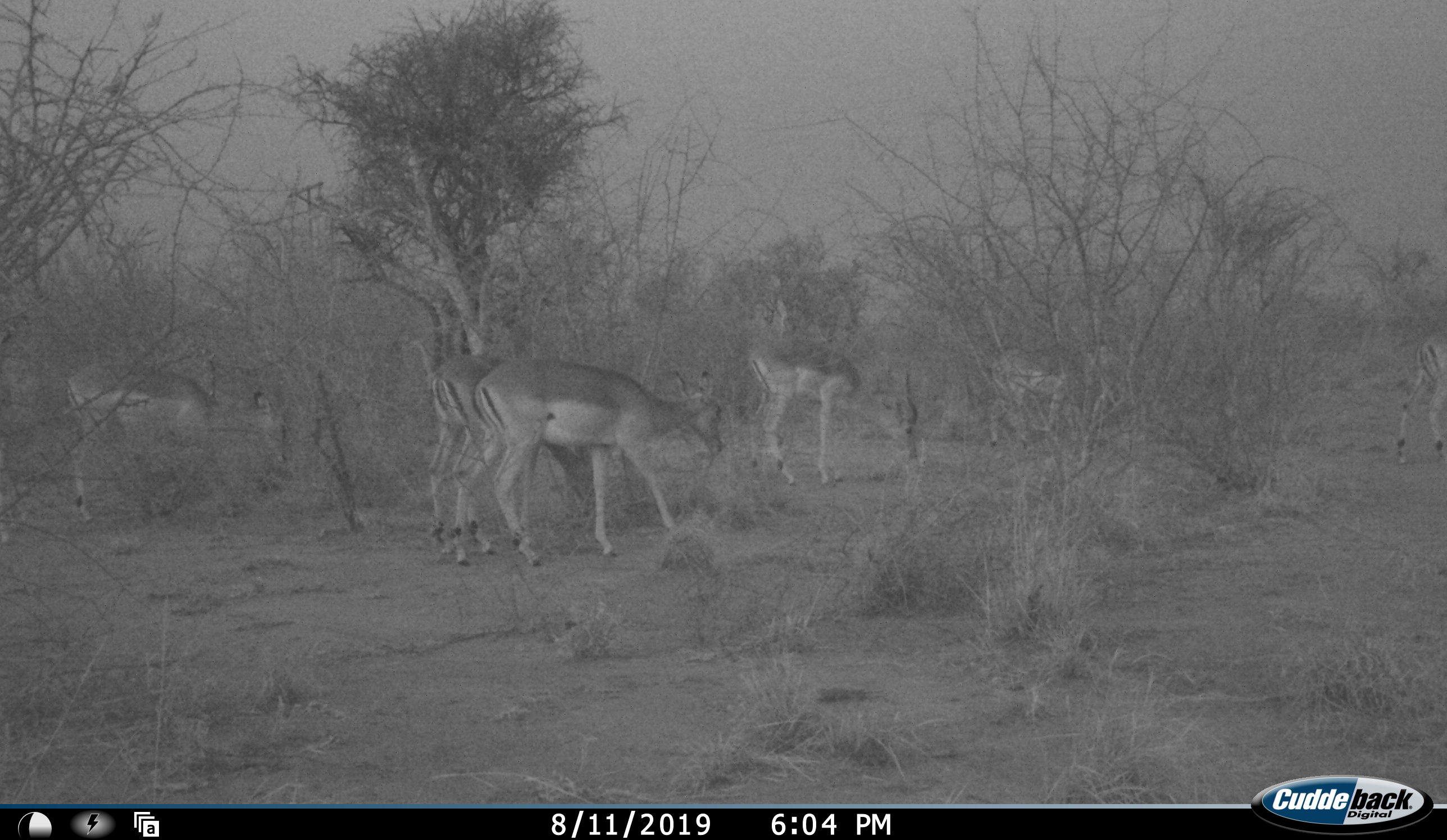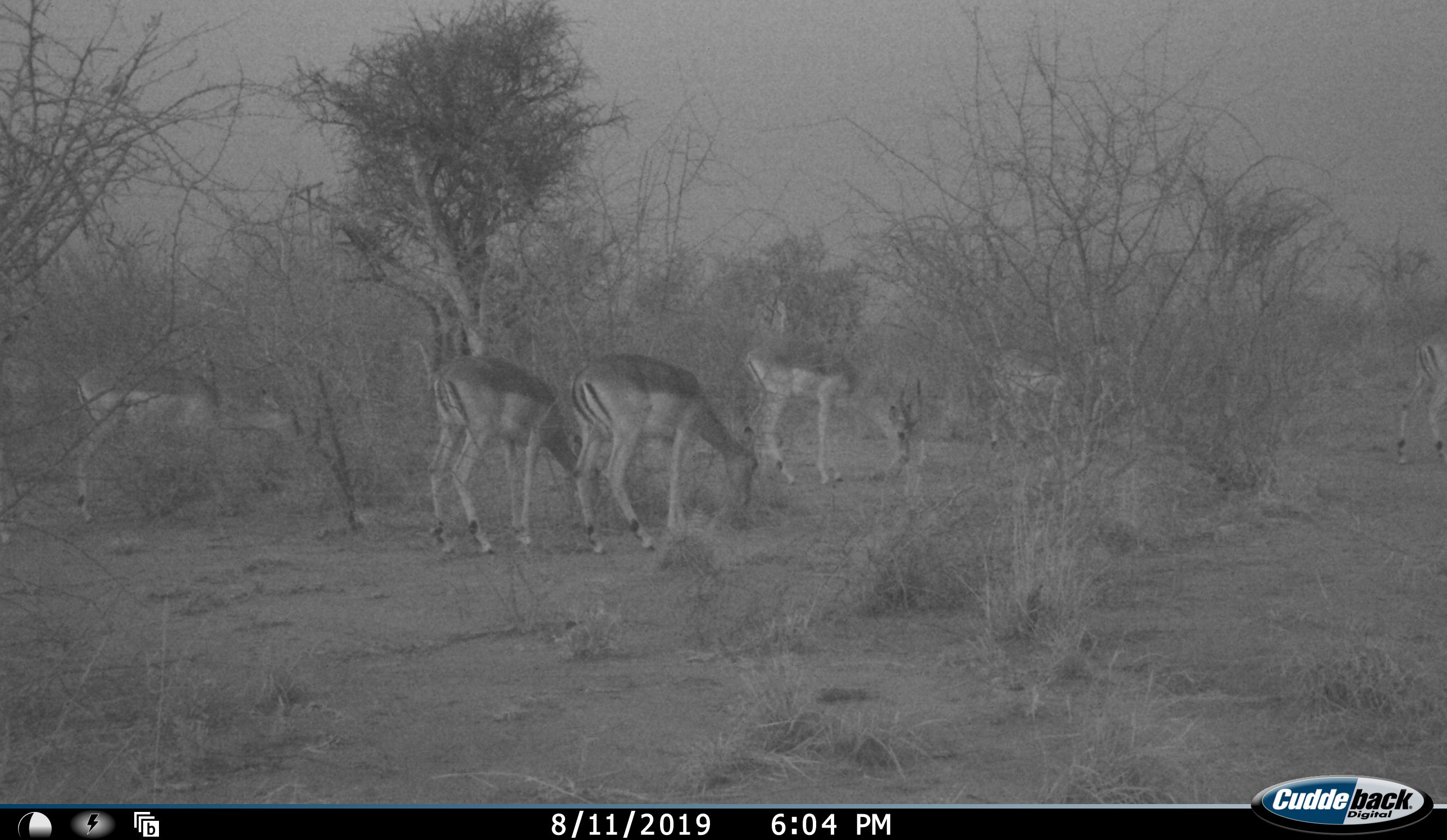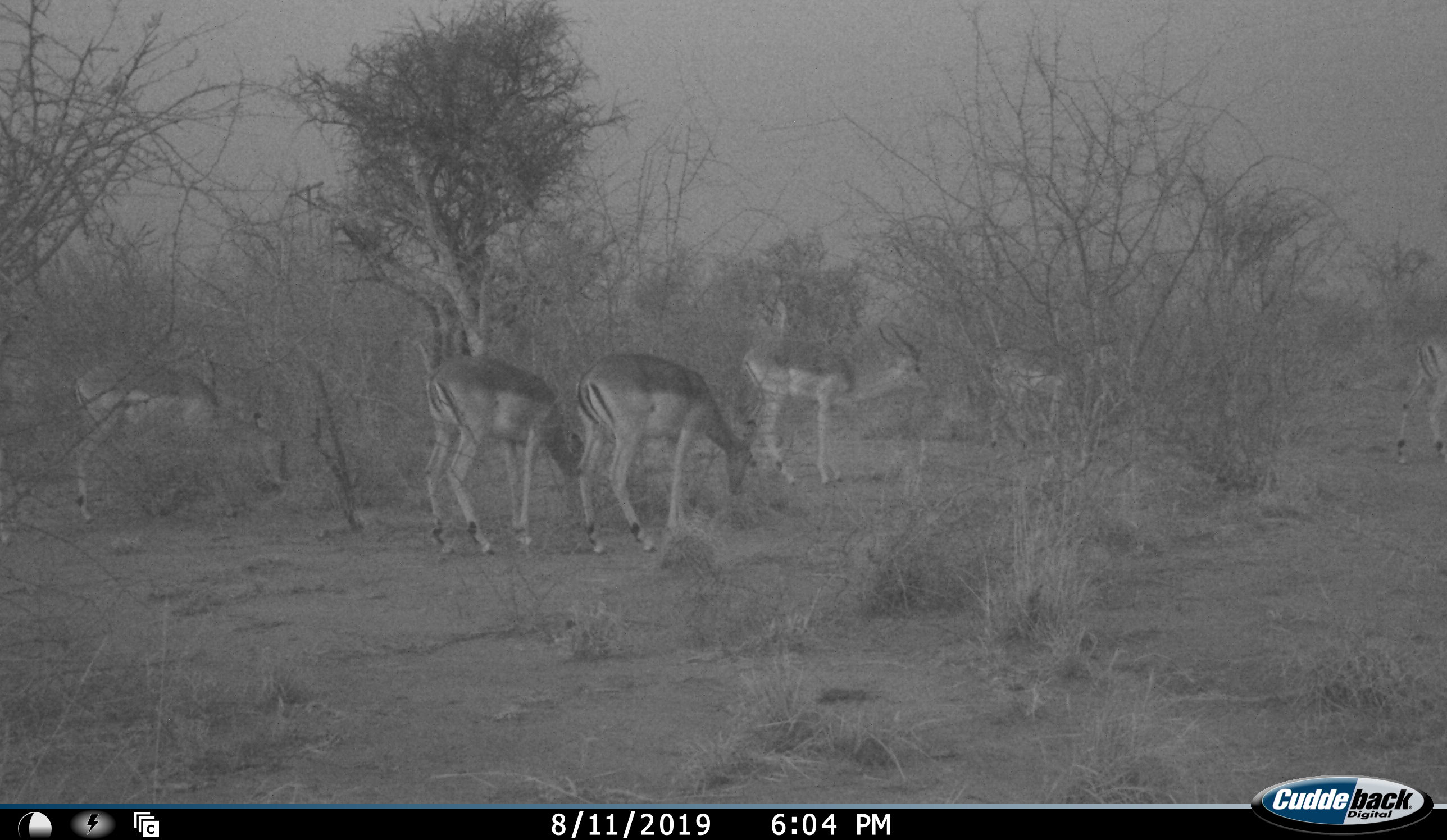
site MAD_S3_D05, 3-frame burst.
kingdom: Animalia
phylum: Chordata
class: Mammalia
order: Artiodactyla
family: Bovidae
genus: Aepyceros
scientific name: Aepyceros melampus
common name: impala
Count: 6.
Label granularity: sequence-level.